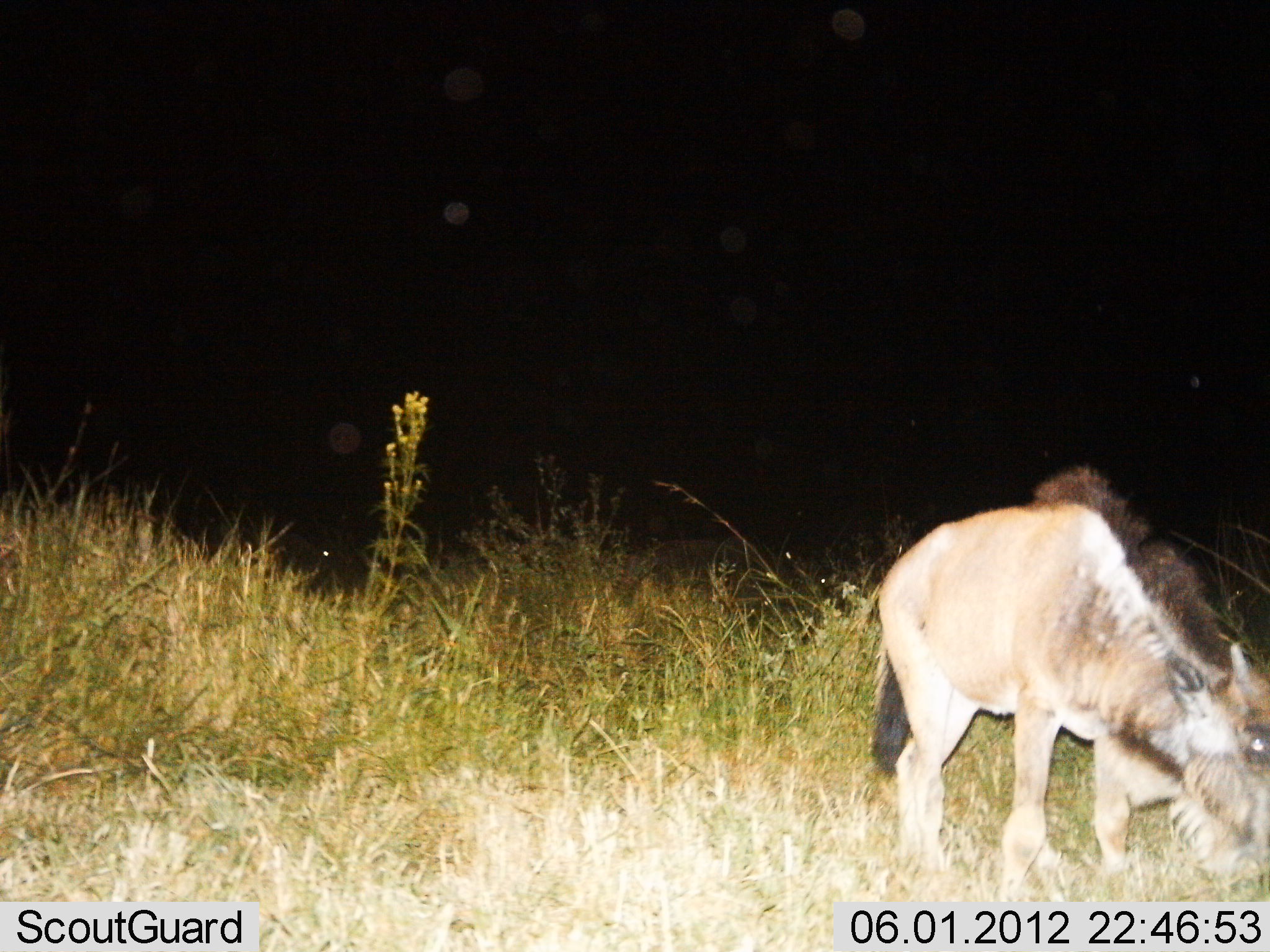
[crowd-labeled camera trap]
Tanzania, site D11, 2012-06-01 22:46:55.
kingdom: Animalia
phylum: Chordata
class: Mammalia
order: Artiodactyla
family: Bovidae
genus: Connochaetes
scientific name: Connochaetes taurinus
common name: blue wildebeest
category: wildebeest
Wildebeest (blue wildebeest) (Connochaetes taurinus), count 1. Behavior (volunteer vote fractions): standing 50%, resting 0%, moving 10%, interacting 0%. Young present (vote fraction): 50%. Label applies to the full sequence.